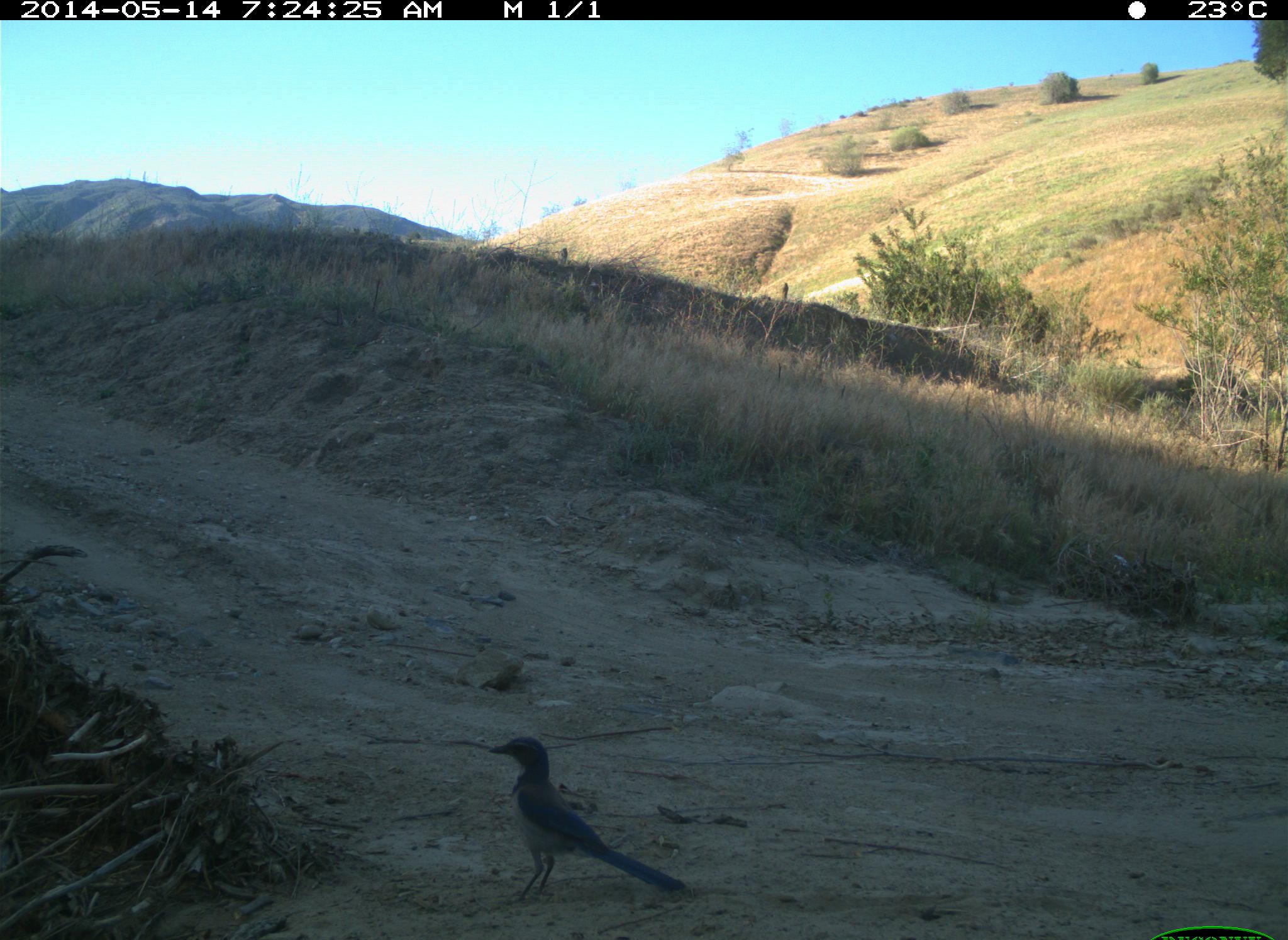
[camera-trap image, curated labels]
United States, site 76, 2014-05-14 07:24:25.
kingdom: Animalia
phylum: Chordata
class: Aves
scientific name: Aves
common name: bird